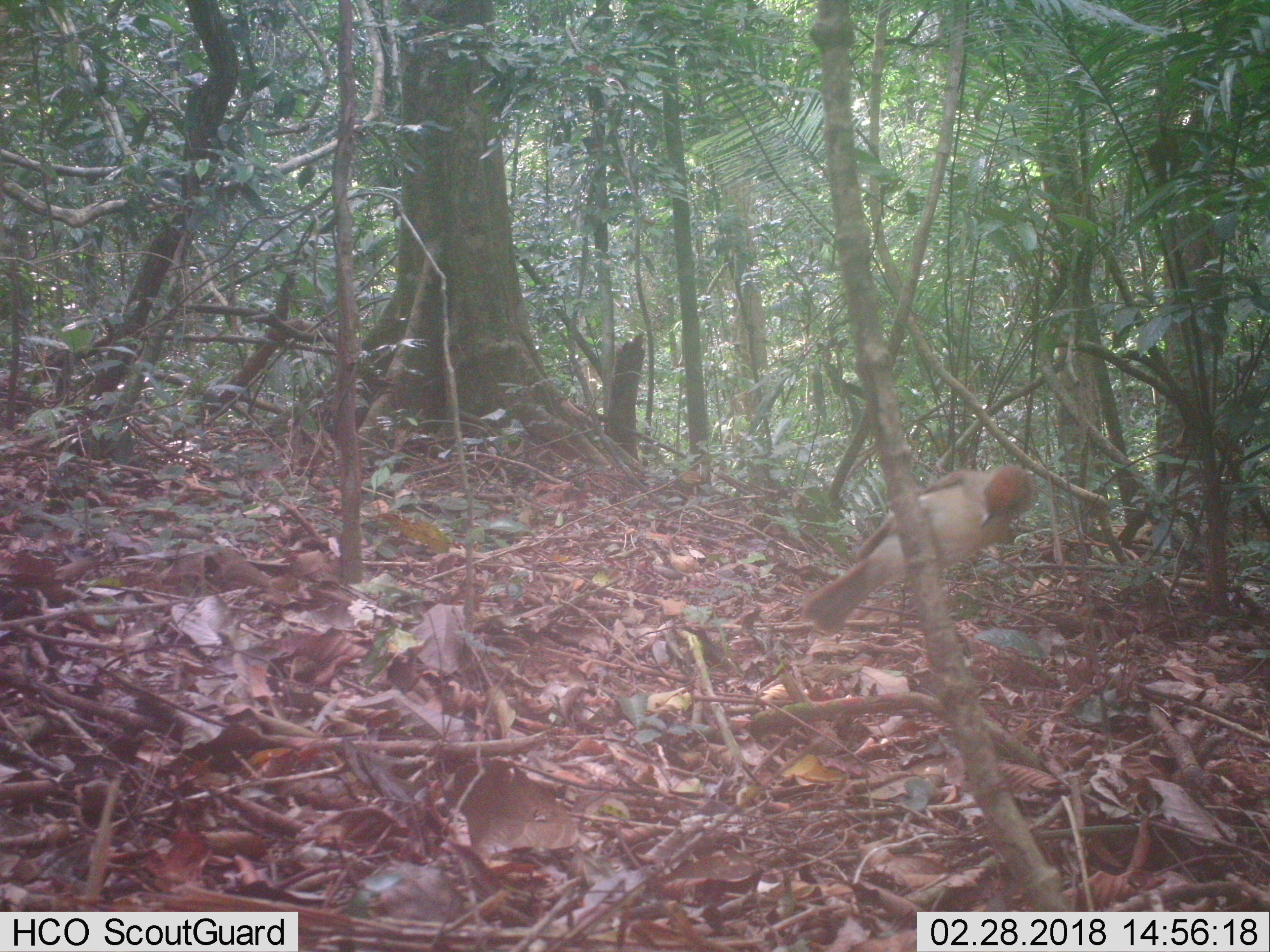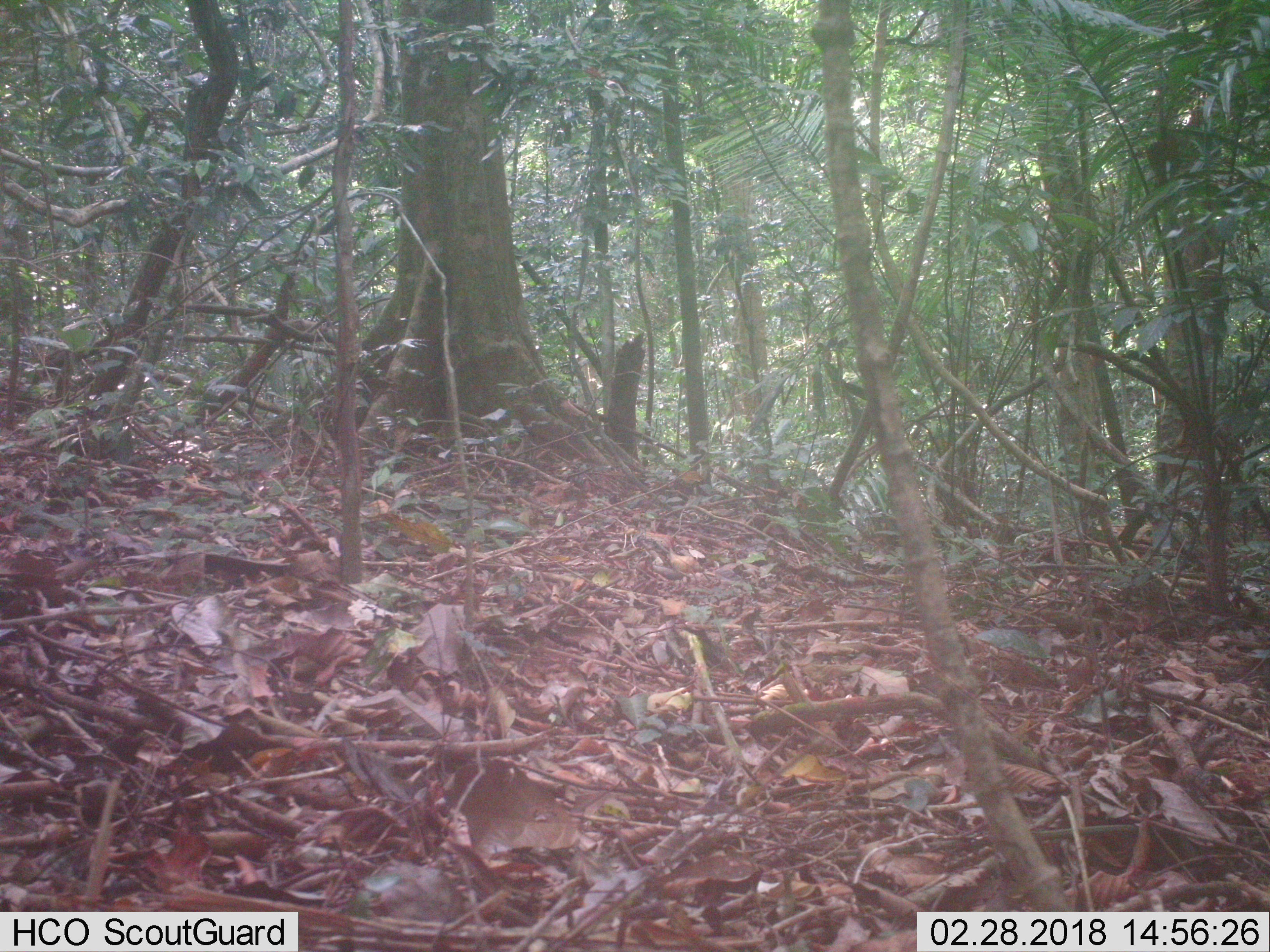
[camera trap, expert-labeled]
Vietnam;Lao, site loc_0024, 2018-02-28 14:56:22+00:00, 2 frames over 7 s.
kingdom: Animalia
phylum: Chordata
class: Aves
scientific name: Aves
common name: bird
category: unidentified bird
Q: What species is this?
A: Unidentified bird (bird) (Aves).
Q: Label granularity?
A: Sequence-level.